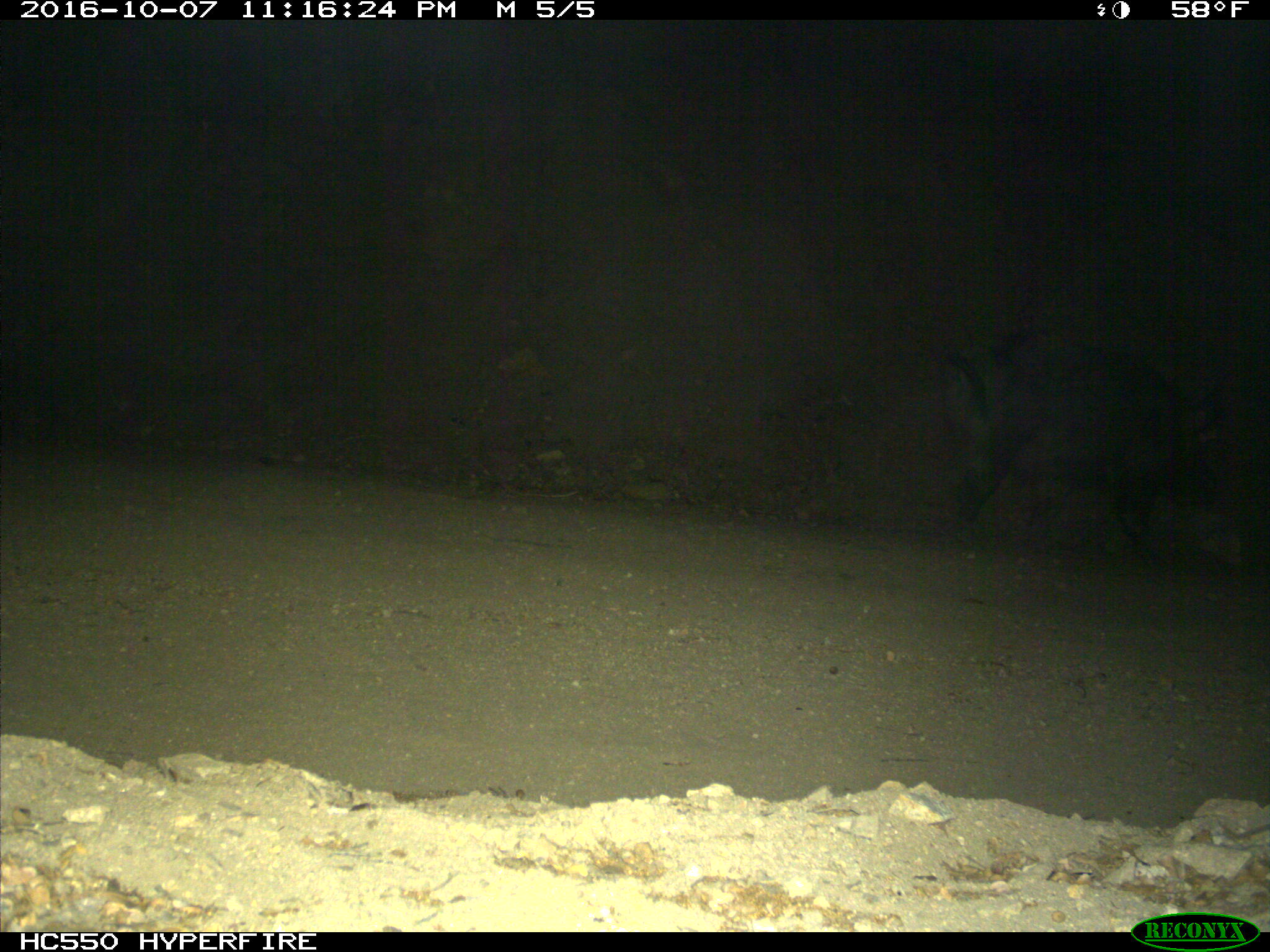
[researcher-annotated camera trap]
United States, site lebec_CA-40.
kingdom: Animalia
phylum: Chordata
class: Mammalia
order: Artiodactyla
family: Suidae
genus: Sus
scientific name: Sus scrofa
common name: wild boar